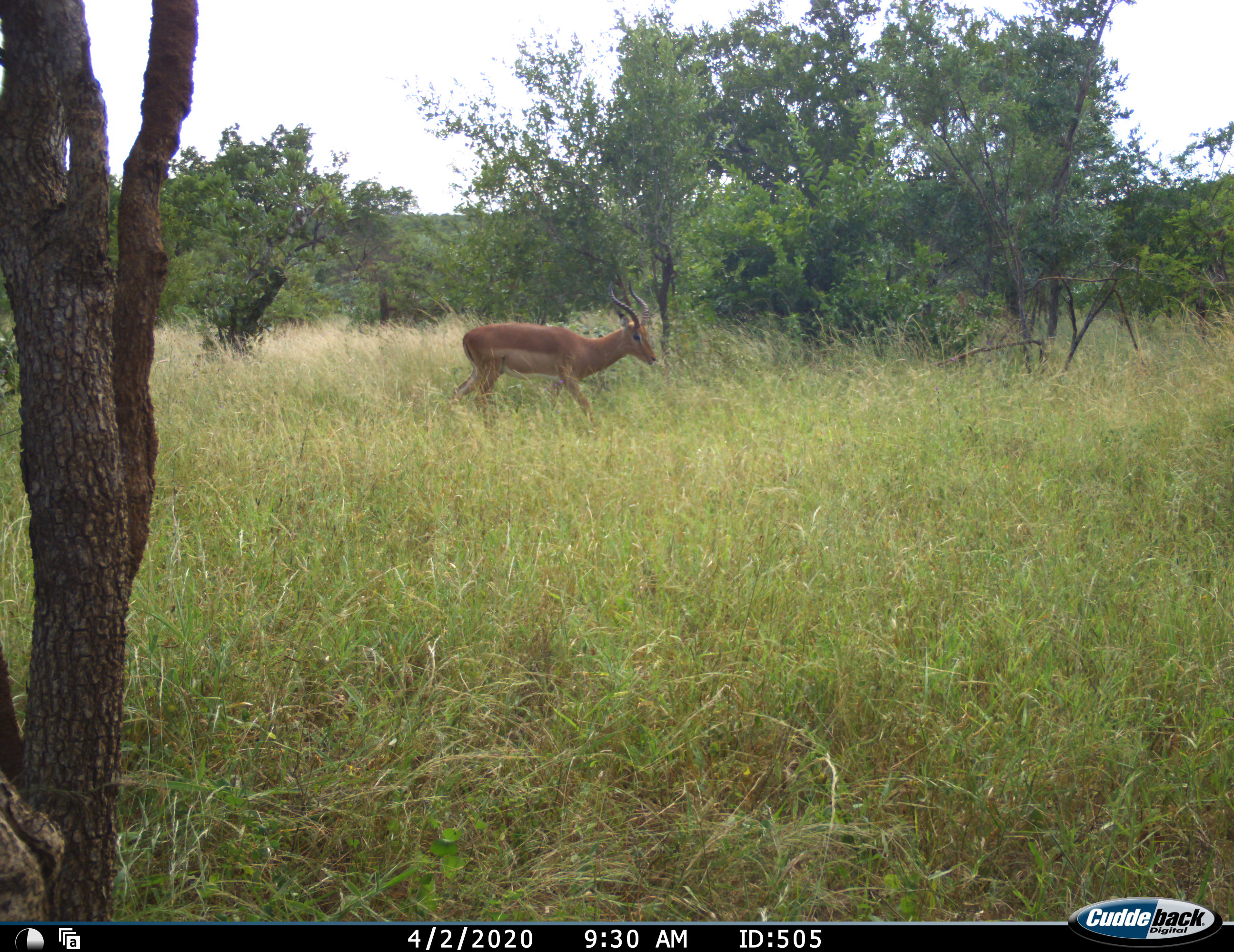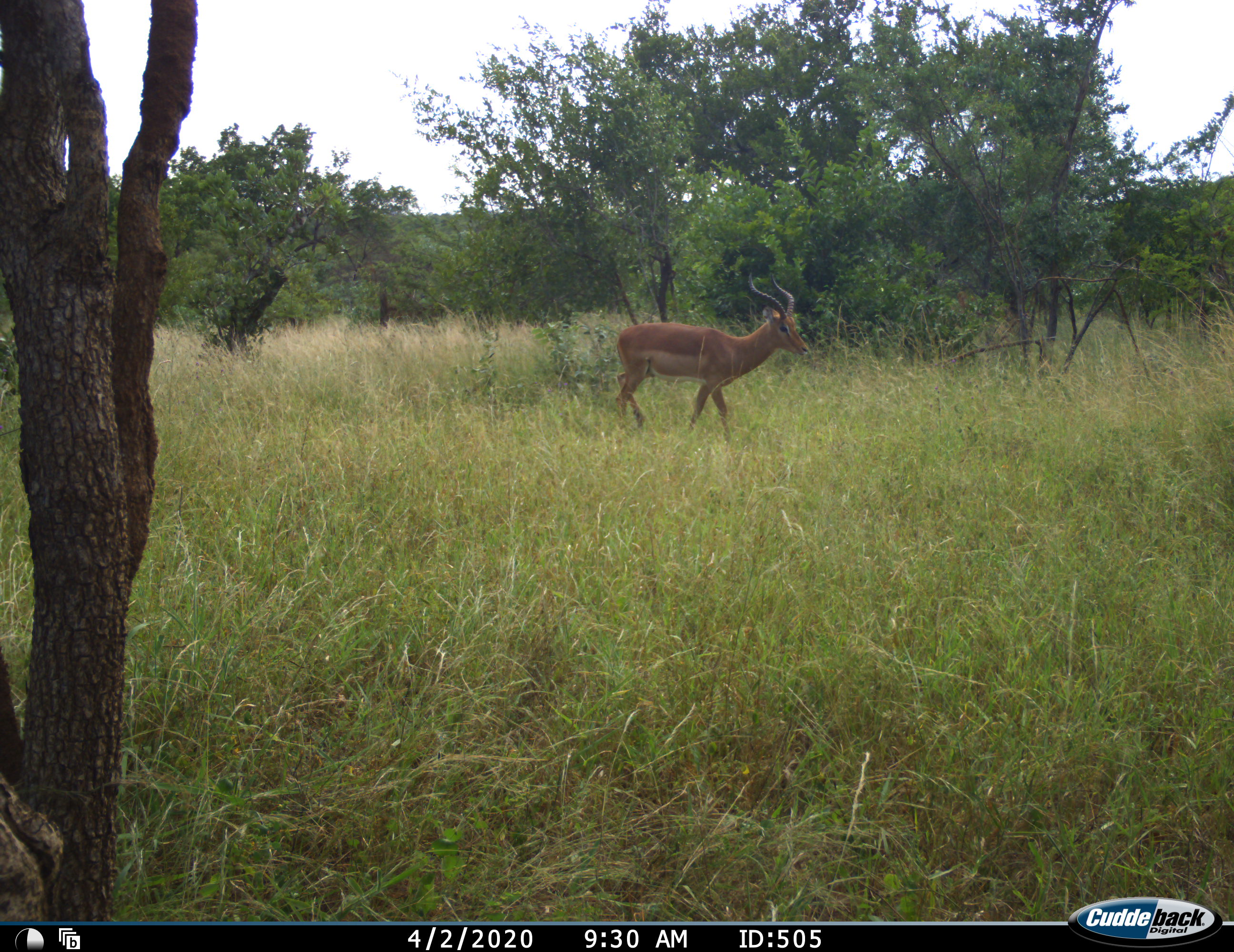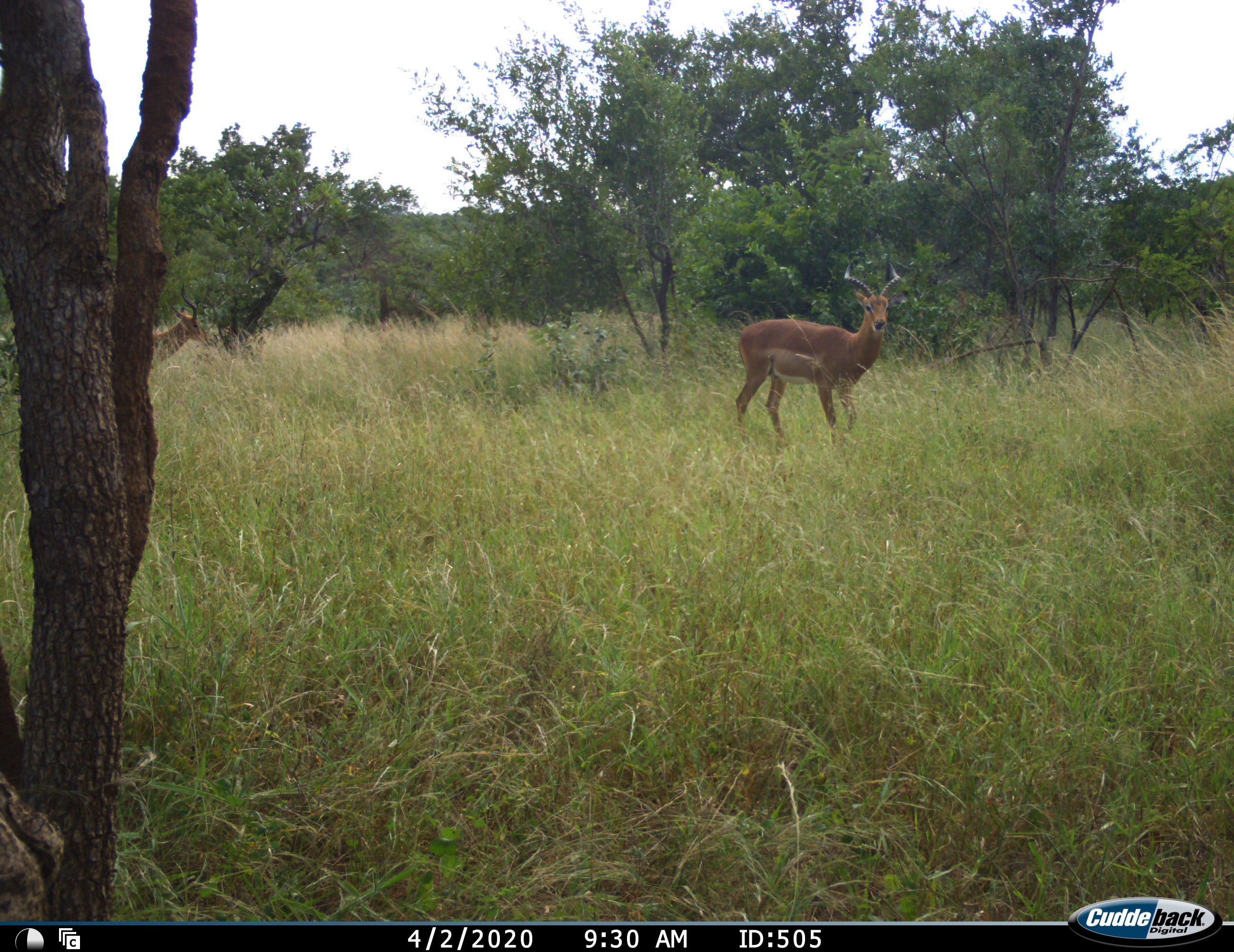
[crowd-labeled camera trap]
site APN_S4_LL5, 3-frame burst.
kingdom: Animalia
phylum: Chordata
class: Mammalia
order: Artiodactyla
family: Bovidae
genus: Aepyceros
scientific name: Aepyceros melampus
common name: impala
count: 1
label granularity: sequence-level